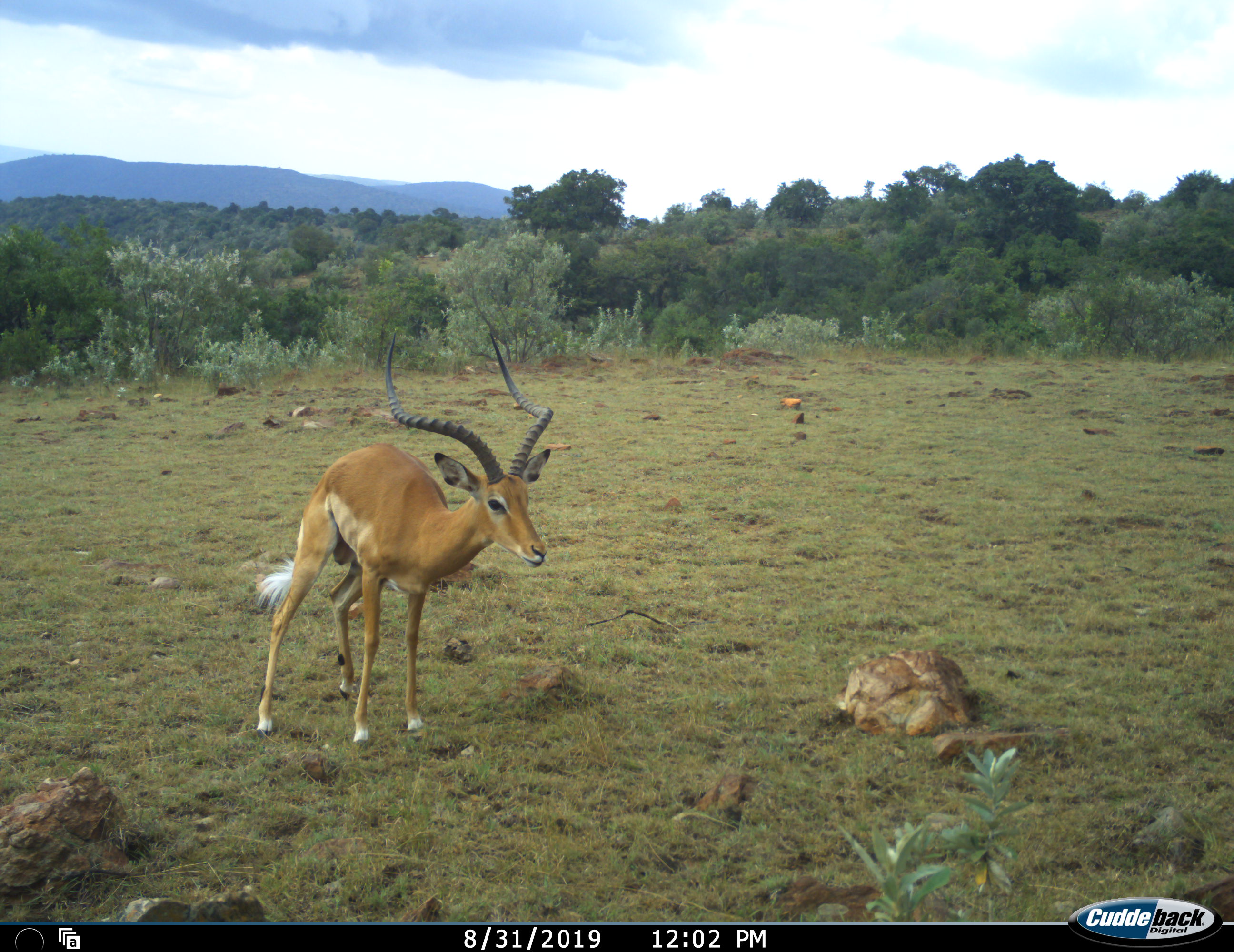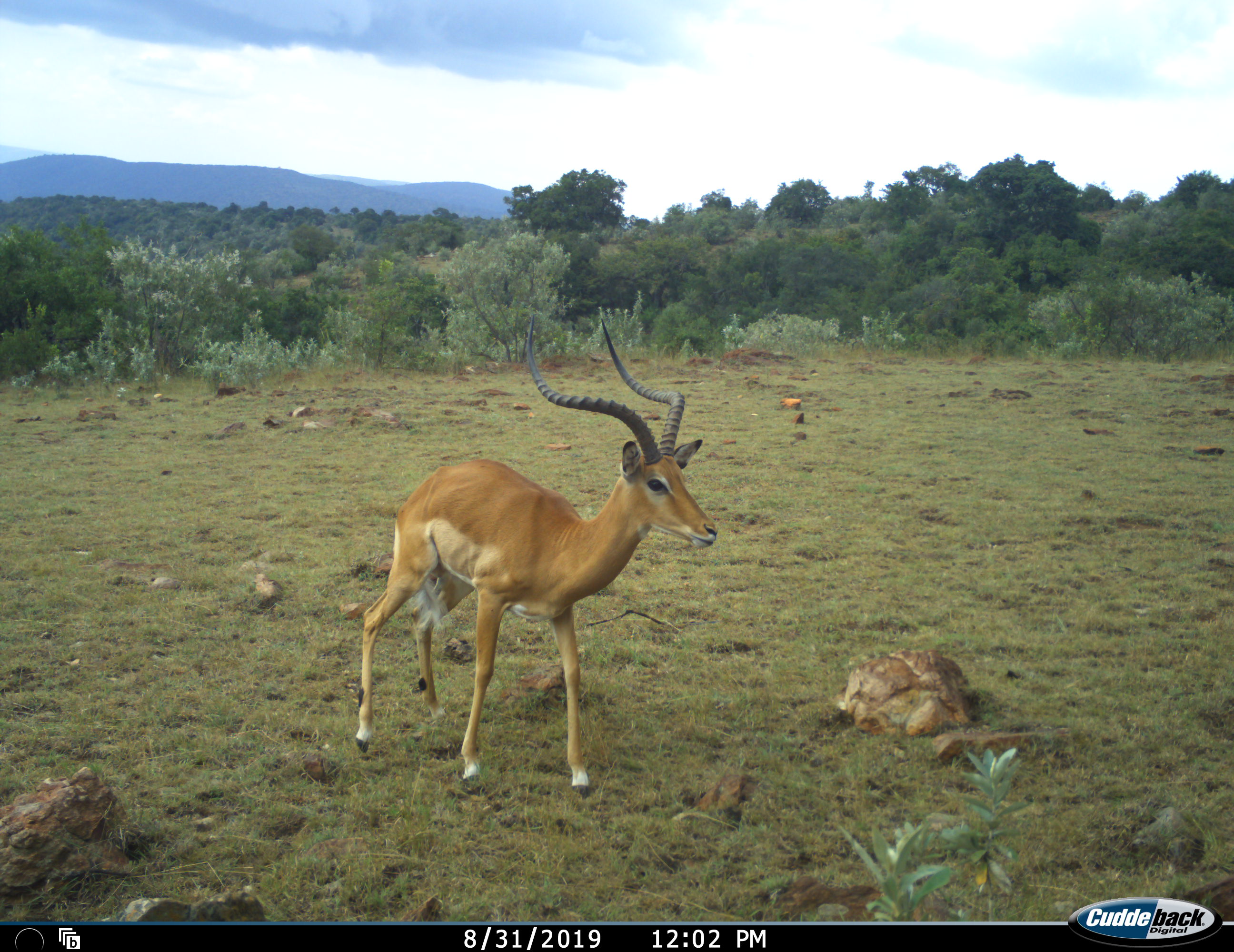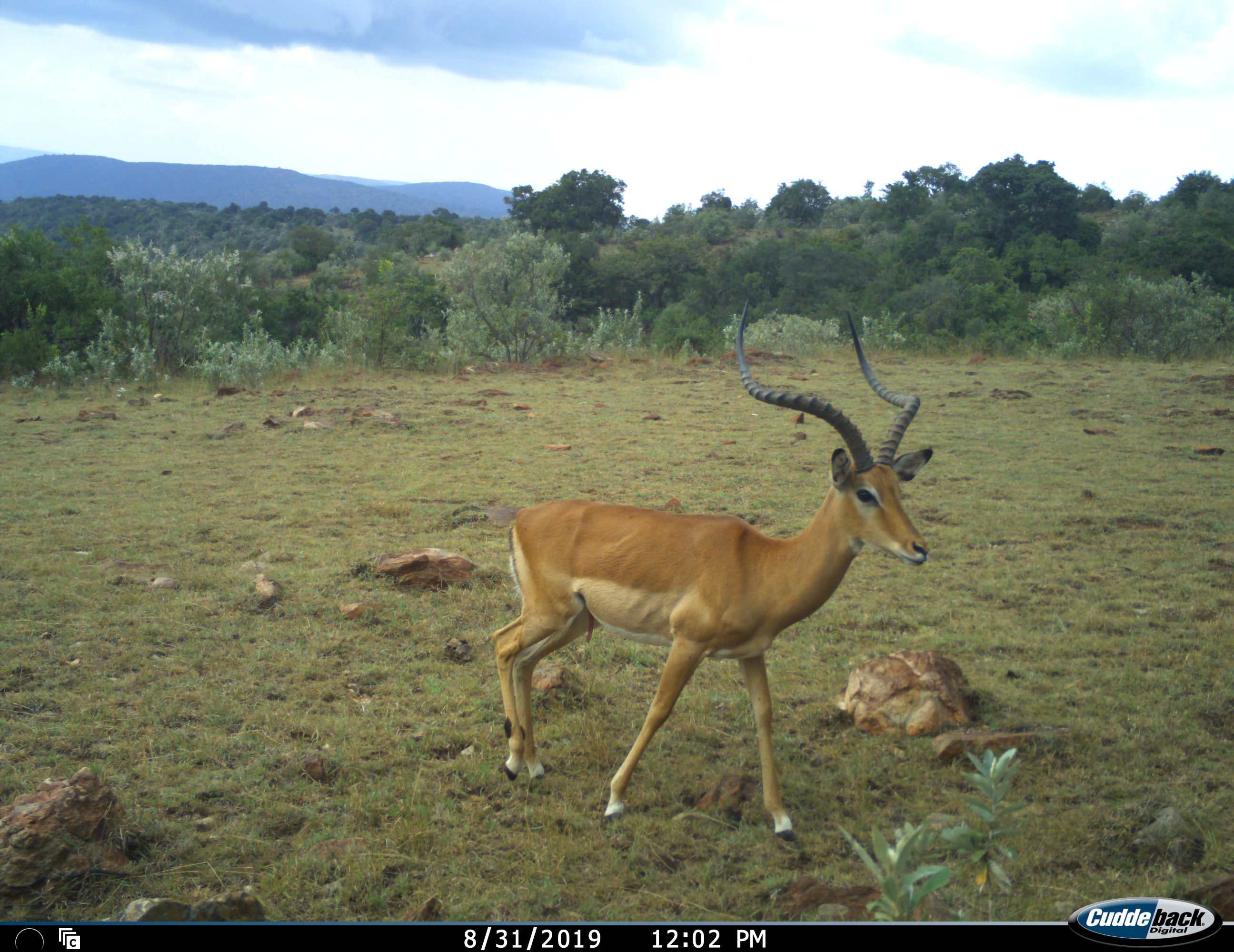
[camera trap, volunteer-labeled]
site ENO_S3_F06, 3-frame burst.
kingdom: Animalia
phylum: Chordata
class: Mammalia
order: Artiodactyla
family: Bovidae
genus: Aepyceros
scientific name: Aepyceros melampus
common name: impala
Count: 1.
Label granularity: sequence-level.